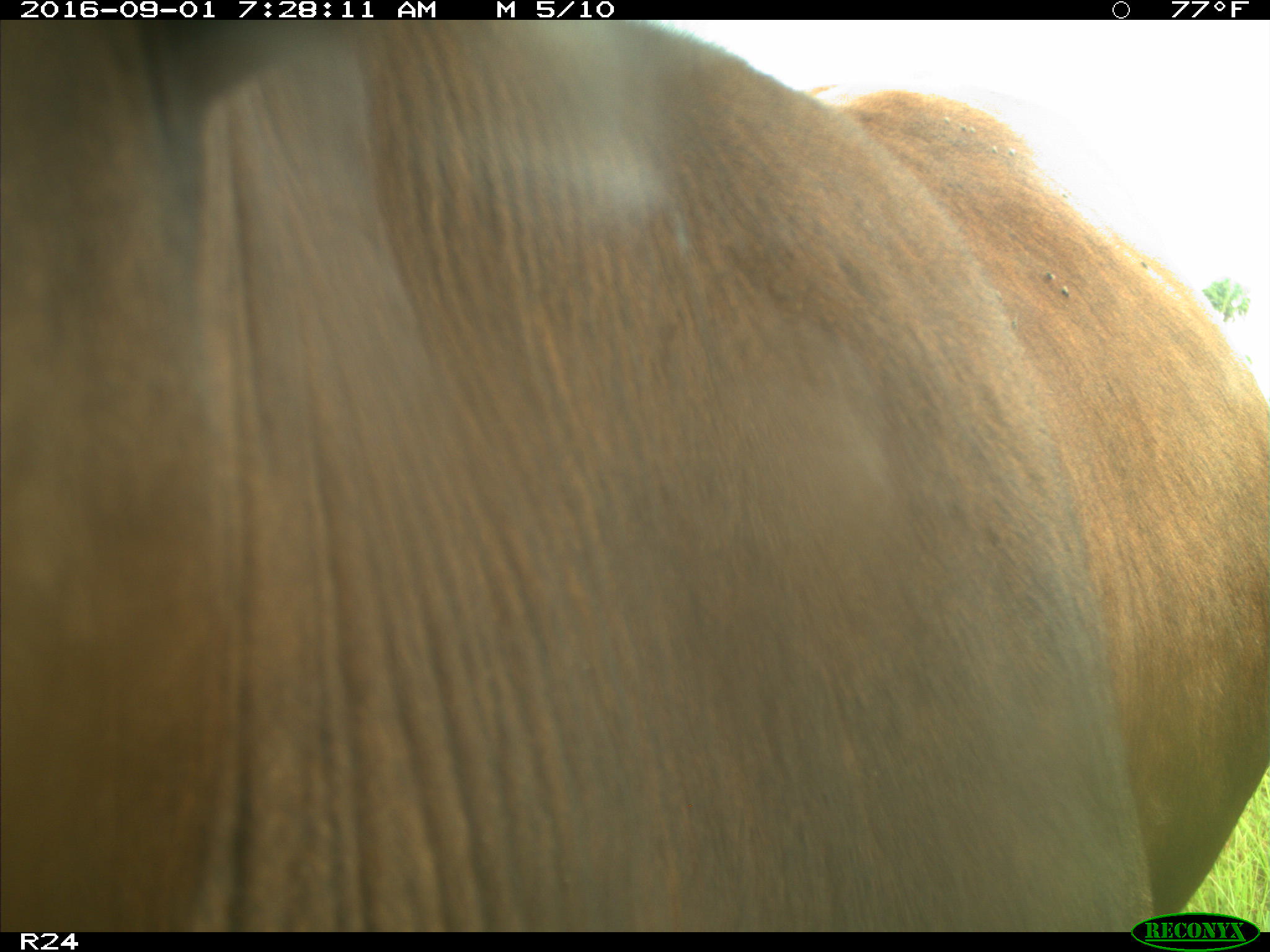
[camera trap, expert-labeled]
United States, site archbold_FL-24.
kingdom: Animalia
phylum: Chordata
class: Mammalia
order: Artiodactyla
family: Bovidae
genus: Bos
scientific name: Bos taurus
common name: domestic cow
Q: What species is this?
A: Bos taurus (domestic cow).